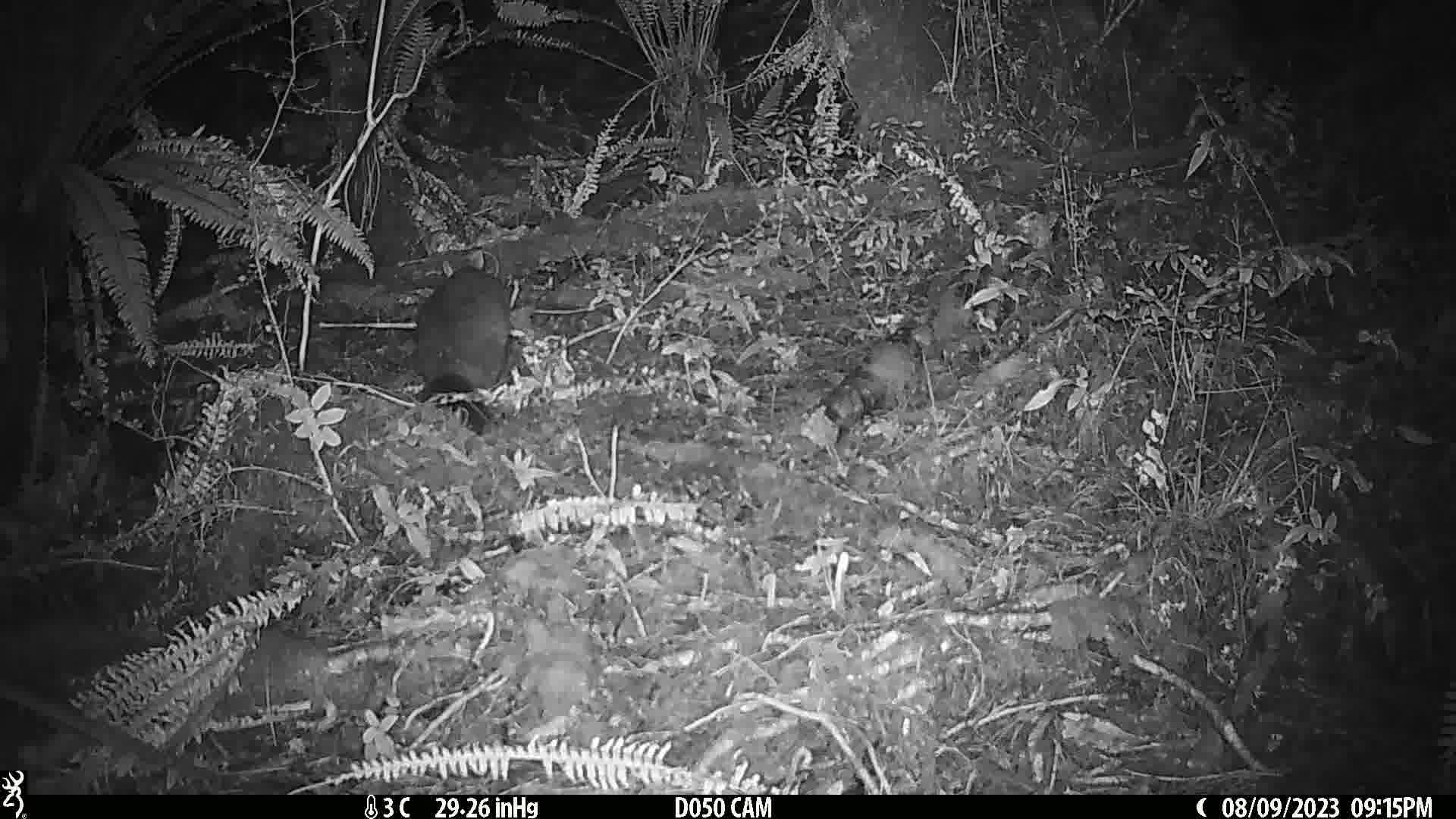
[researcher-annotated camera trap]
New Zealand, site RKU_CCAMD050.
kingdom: Animalia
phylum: Chordata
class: Mammalia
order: Diprotodontia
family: Phalangeridae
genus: Trichosurus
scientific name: Trichosurus vulpecula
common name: common brushtail possum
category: possum